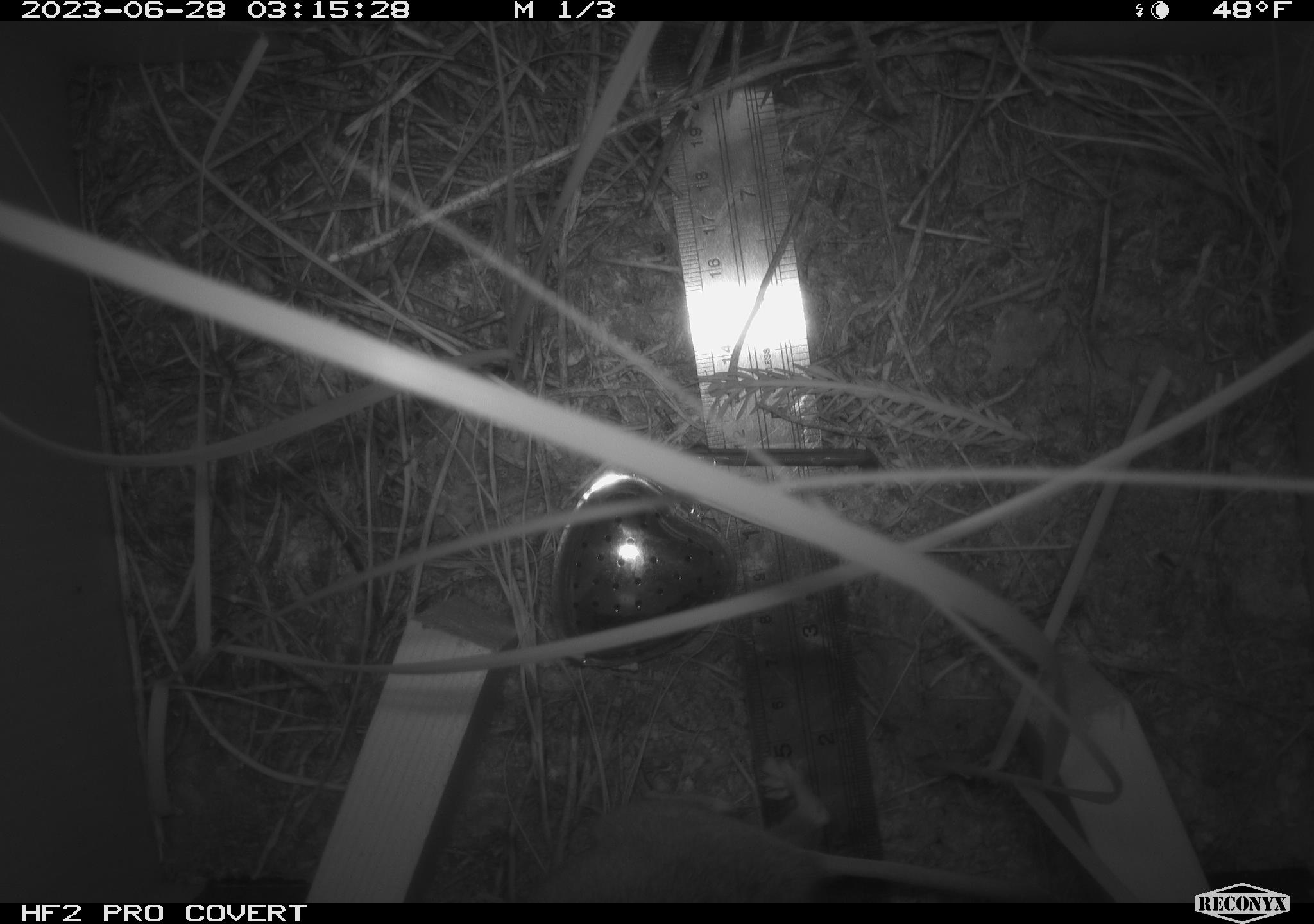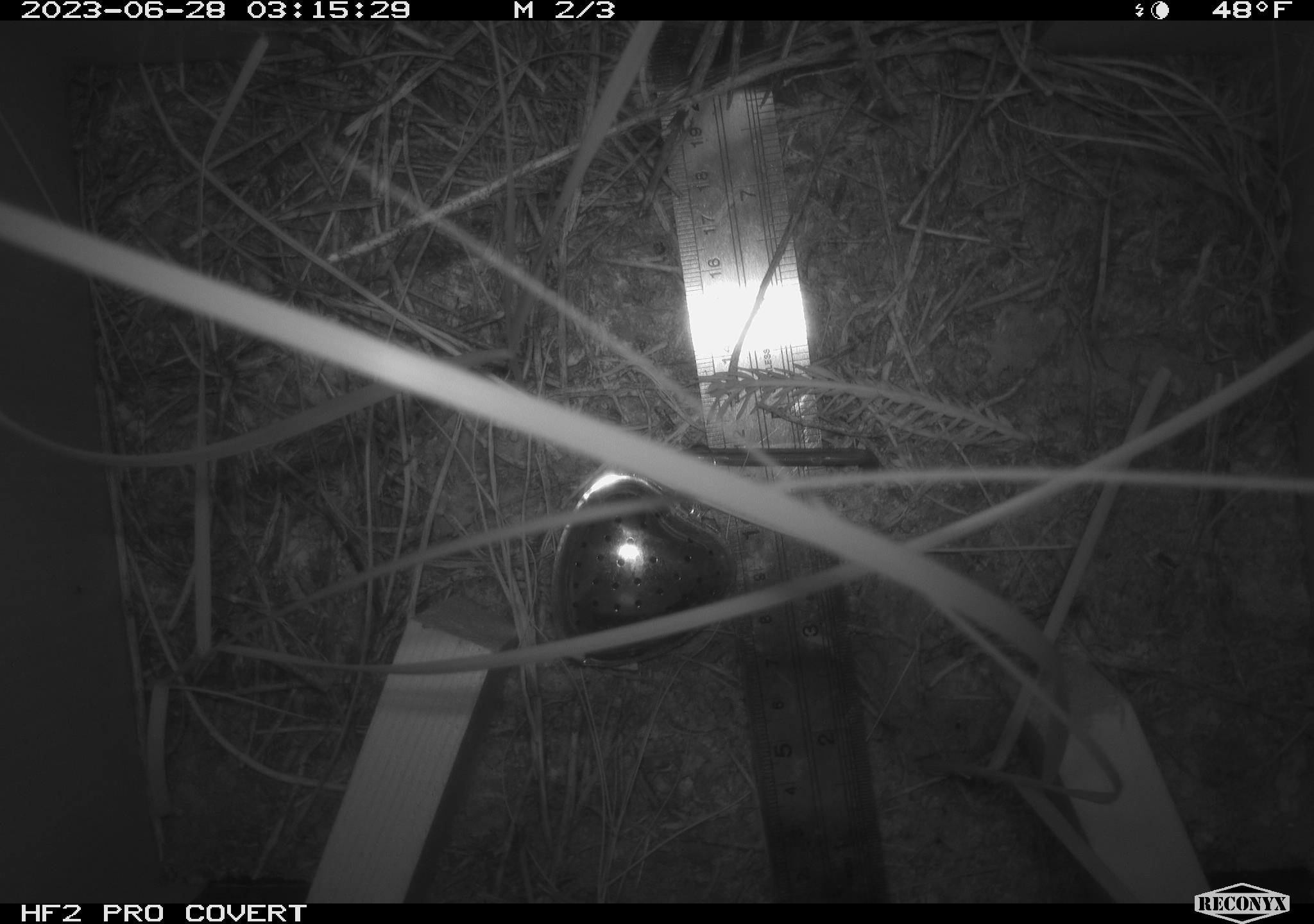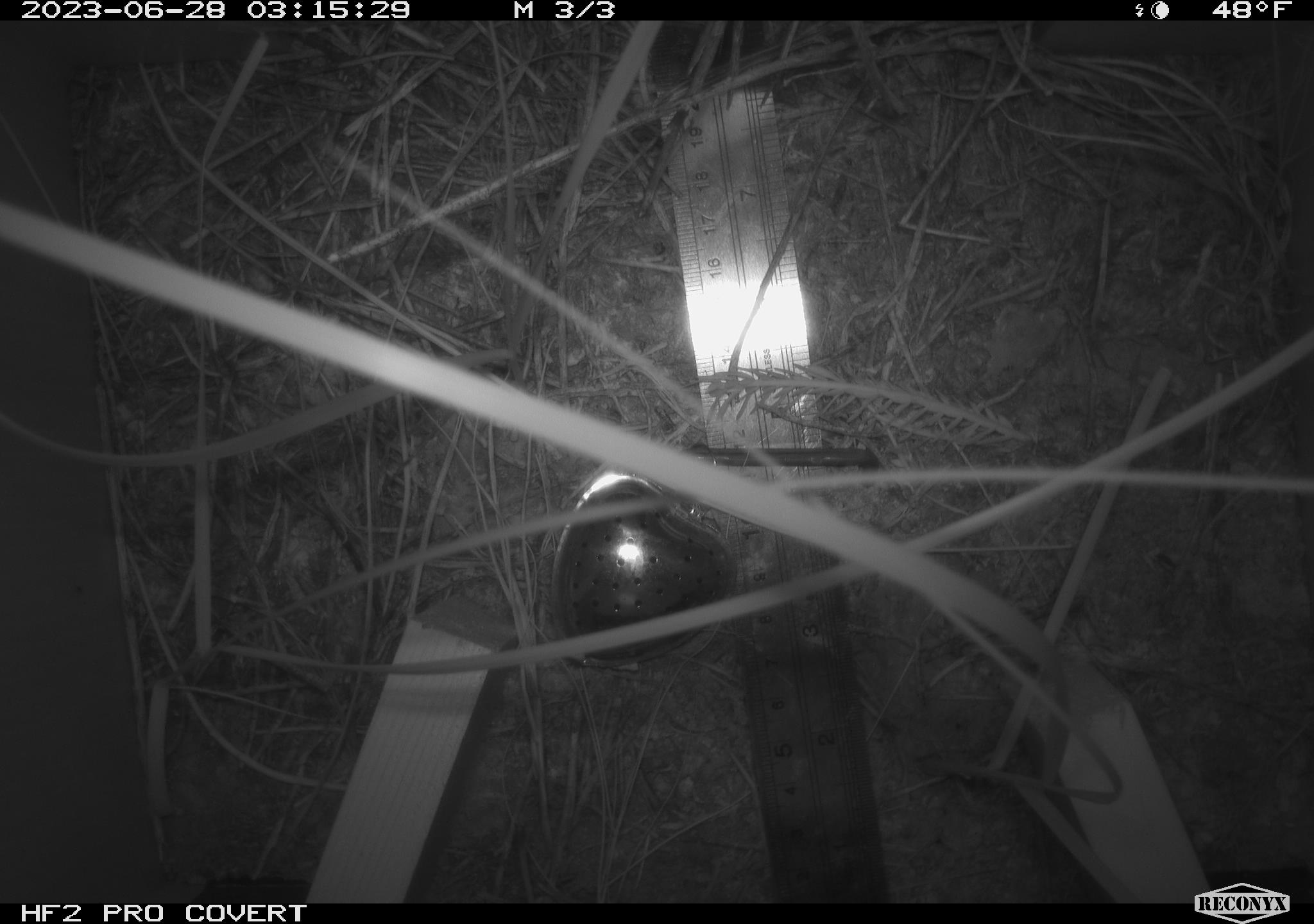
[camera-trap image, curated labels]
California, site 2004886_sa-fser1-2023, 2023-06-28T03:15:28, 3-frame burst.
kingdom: Animalia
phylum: Chordata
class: Mammalia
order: Rodentia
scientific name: Rodentia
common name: mouse species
Mouse species (Rodentia).